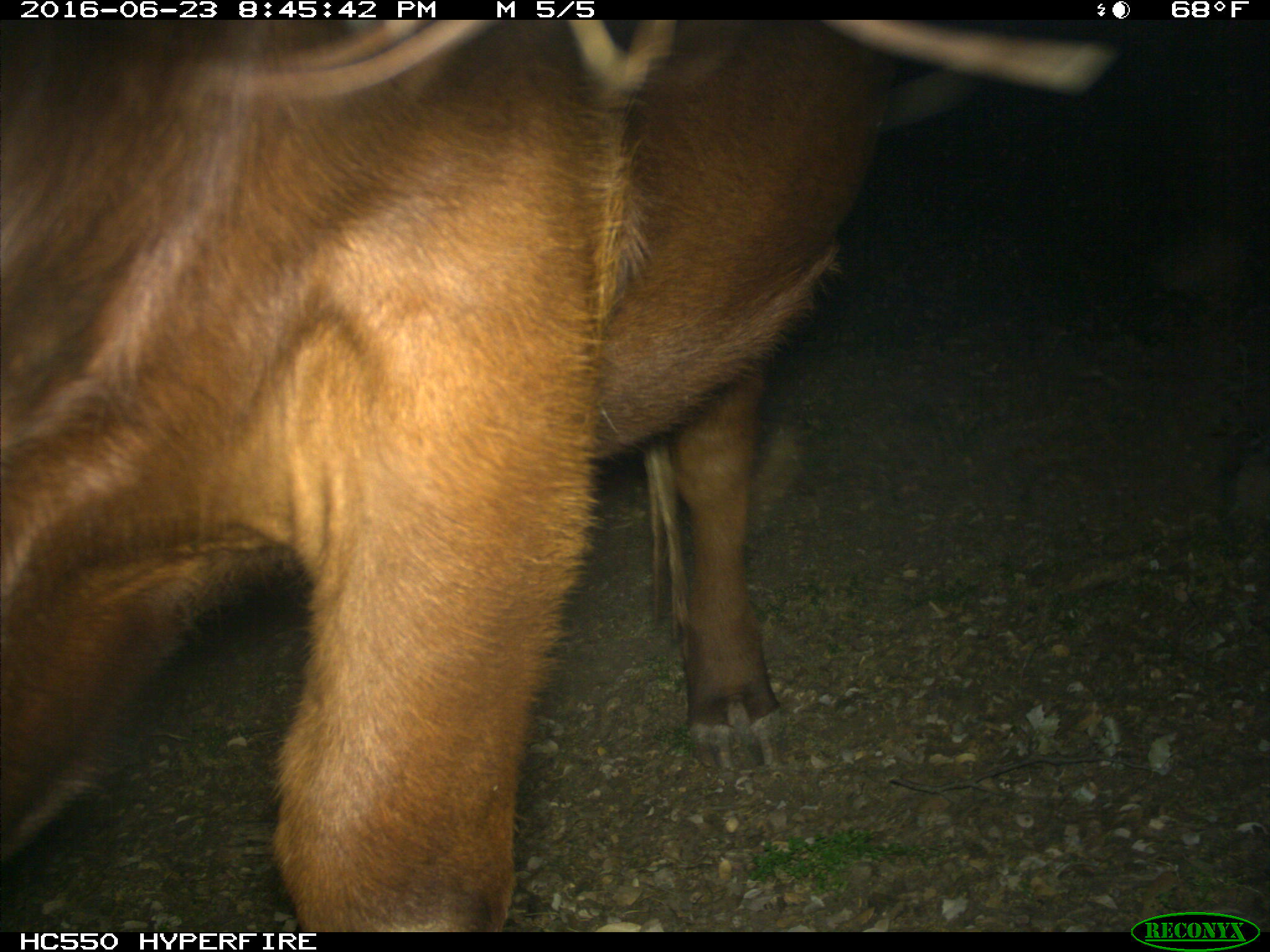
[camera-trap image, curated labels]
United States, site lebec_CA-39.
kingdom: Animalia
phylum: Chordata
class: Mammalia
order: Artiodactyla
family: Bovidae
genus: Bos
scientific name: Bos taurus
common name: domestic cow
Bos taurus (domestic cow).